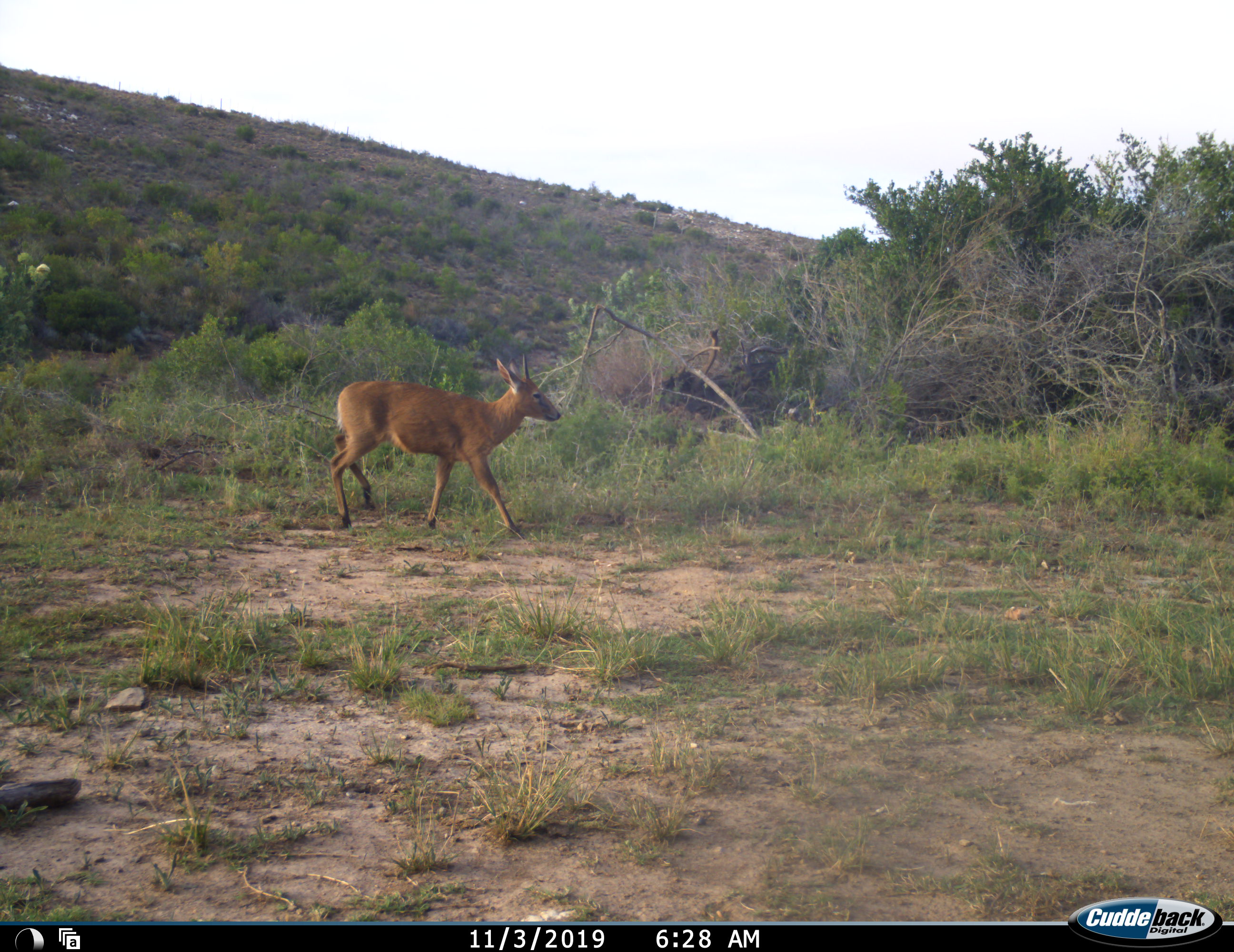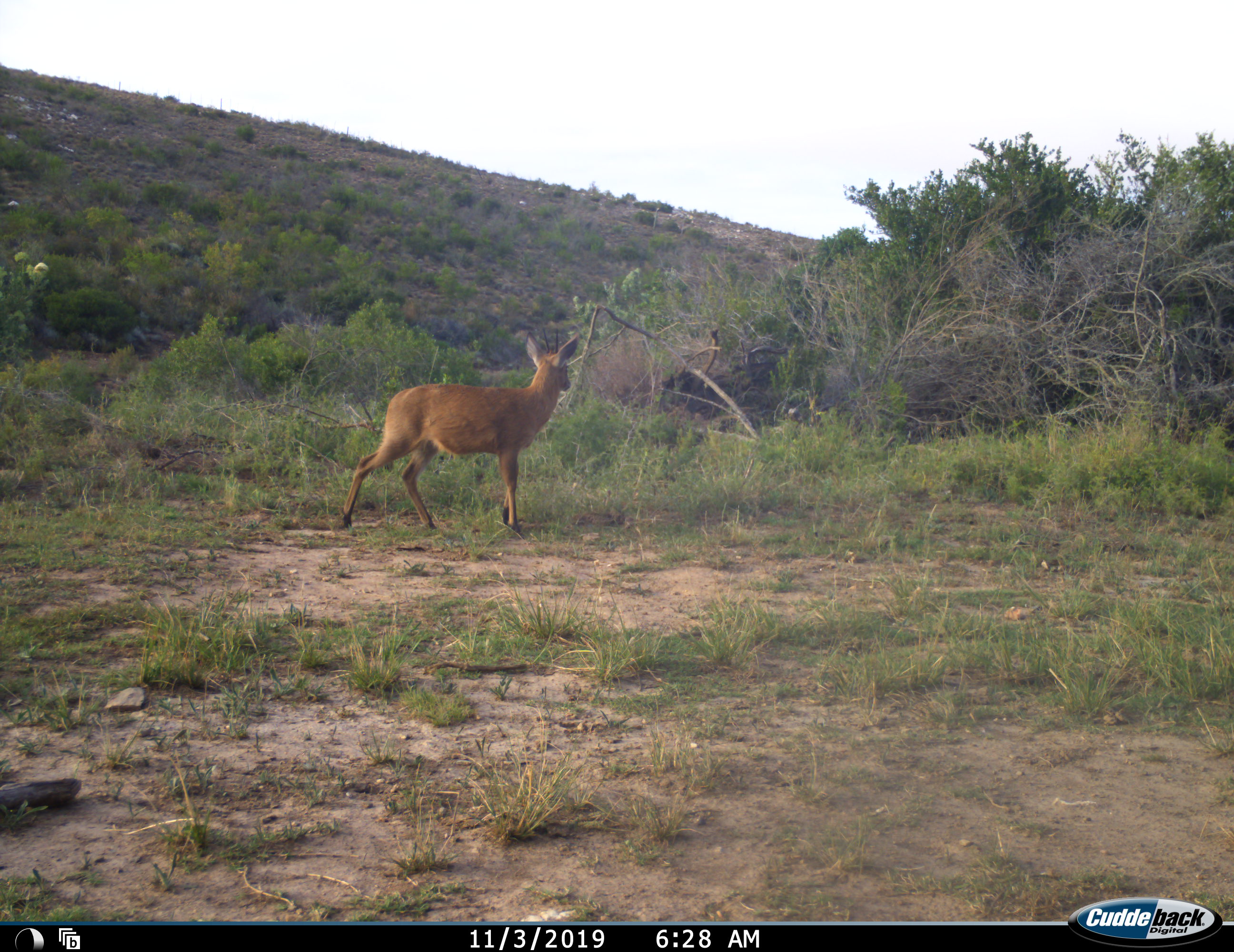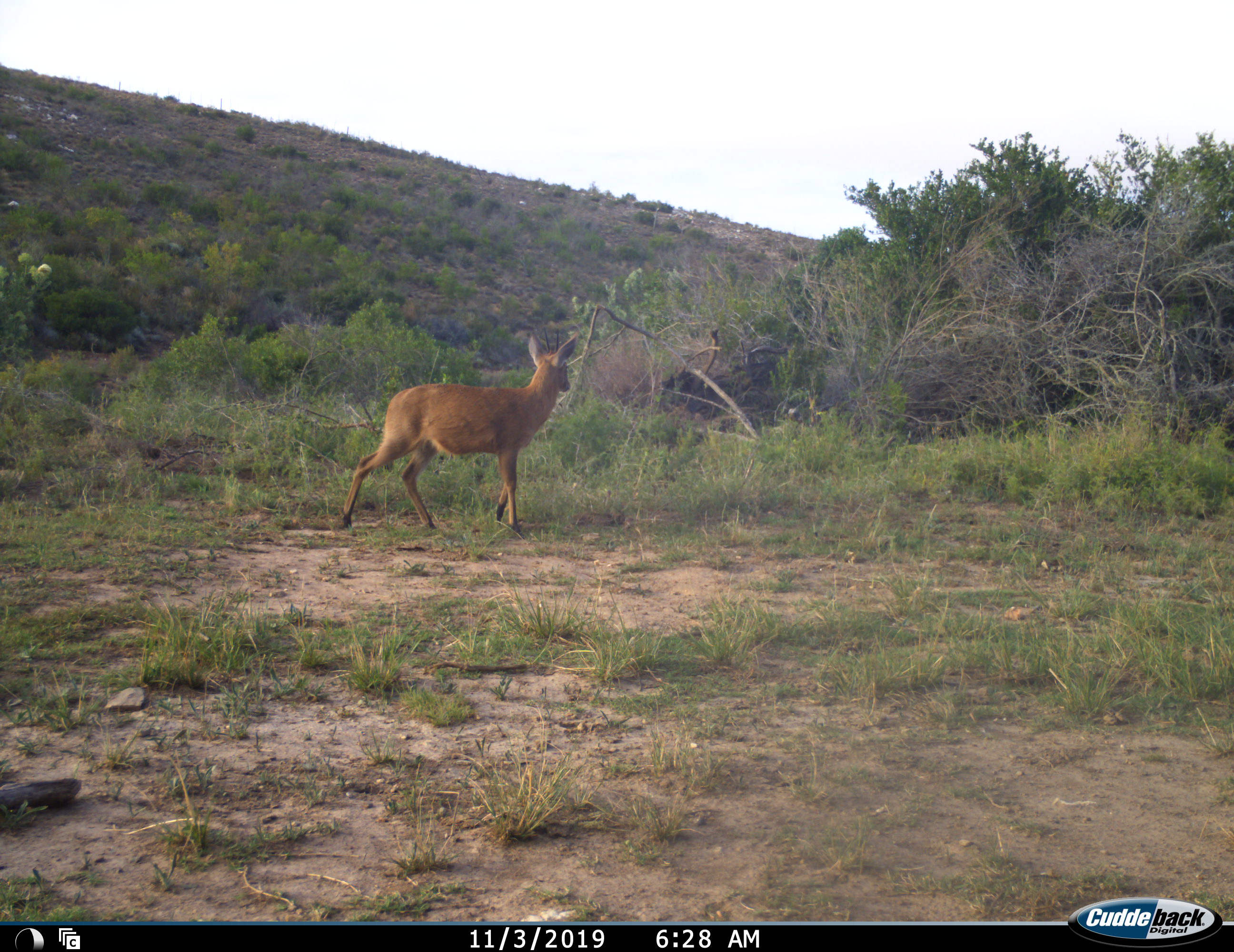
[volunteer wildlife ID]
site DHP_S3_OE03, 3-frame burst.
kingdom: Animalia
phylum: Chordata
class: Mammalia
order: Artiodactyla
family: Bovidae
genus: Sylvicapra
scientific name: Sylvicapra grimmia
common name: common duiker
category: duikercommongrey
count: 1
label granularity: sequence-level